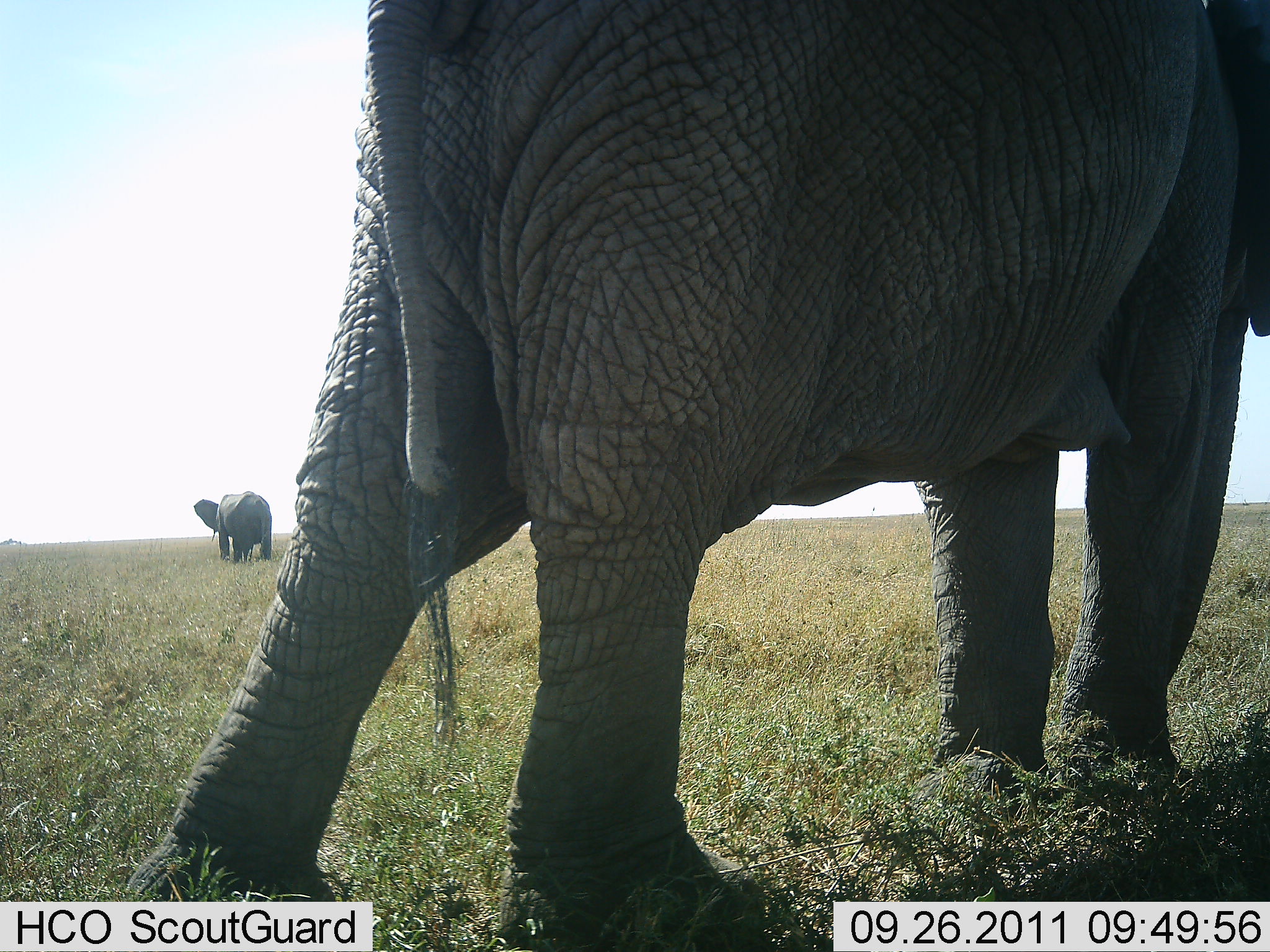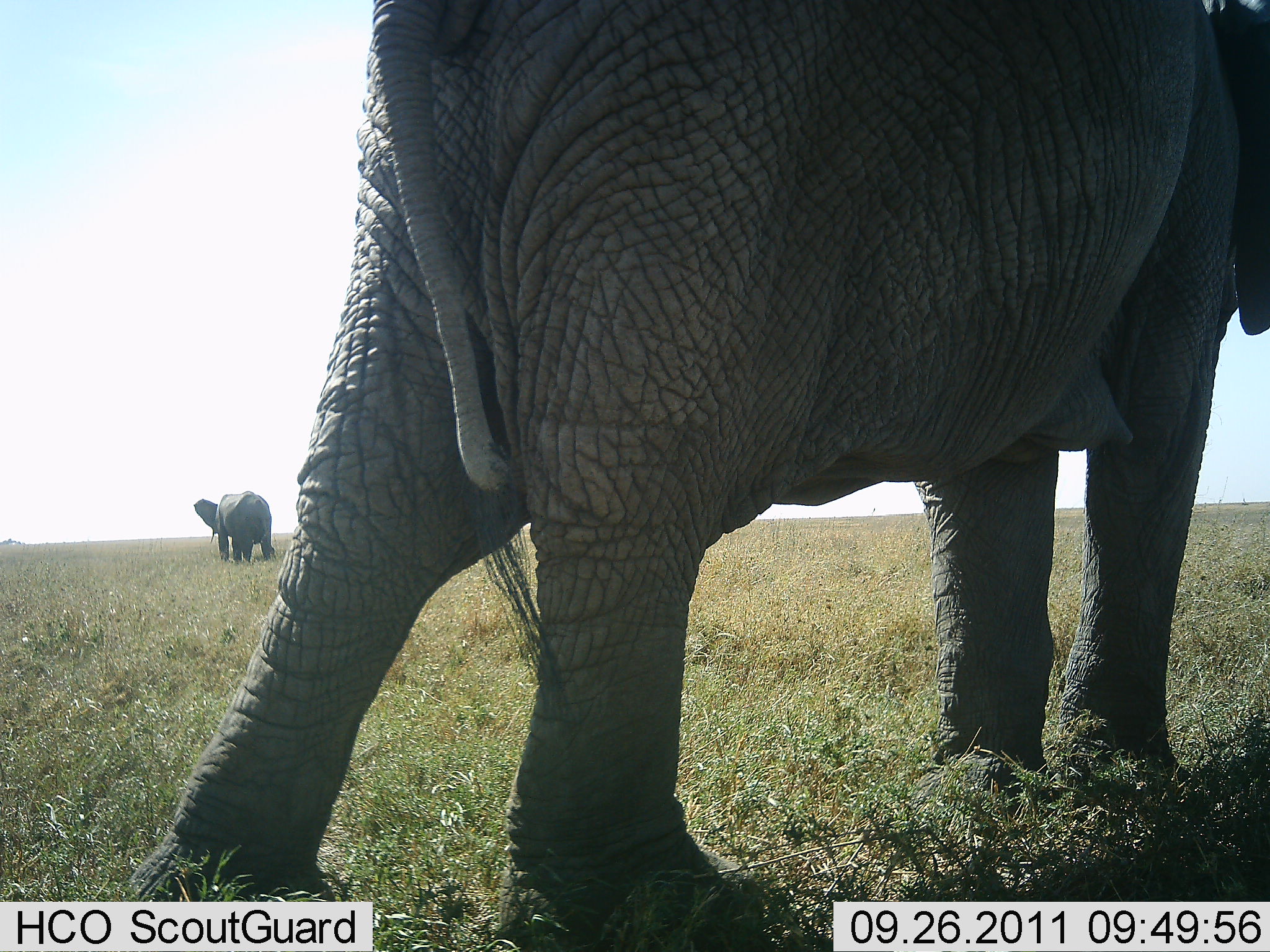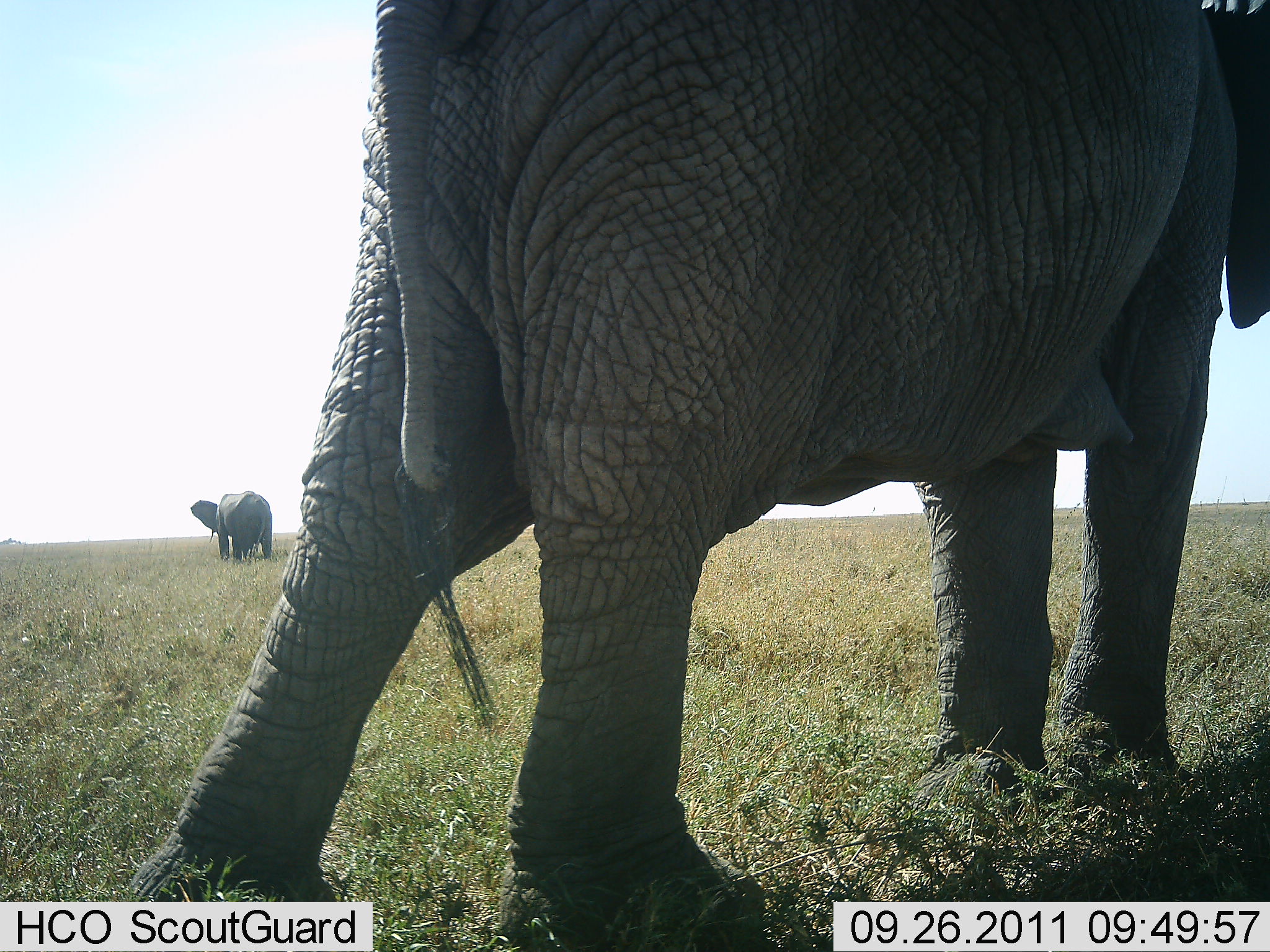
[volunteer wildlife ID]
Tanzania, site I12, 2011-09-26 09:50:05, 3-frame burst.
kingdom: Animalia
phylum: Chordata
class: Mammalia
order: Proboscidea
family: Elephantidae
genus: Loxodonta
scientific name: Loxodonta africana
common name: african bush elephant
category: elephant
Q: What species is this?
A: Elephant (african bush elephant) (Loxodonta africana).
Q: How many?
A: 2.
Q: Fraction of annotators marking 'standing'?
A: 83%.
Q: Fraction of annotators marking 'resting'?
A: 0%.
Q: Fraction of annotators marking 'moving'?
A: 17%.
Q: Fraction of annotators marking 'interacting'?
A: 0%.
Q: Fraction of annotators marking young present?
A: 0%.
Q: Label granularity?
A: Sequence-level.